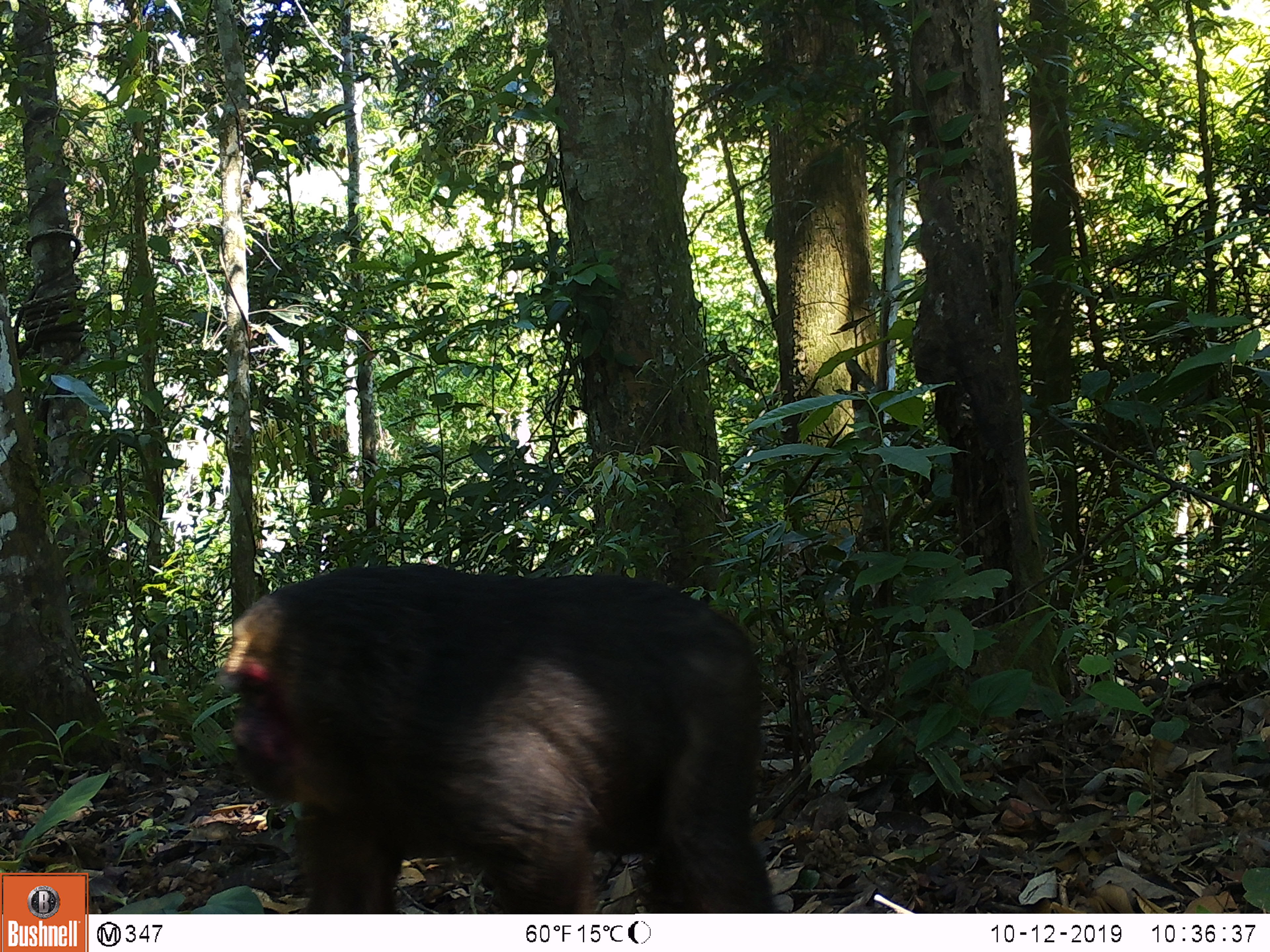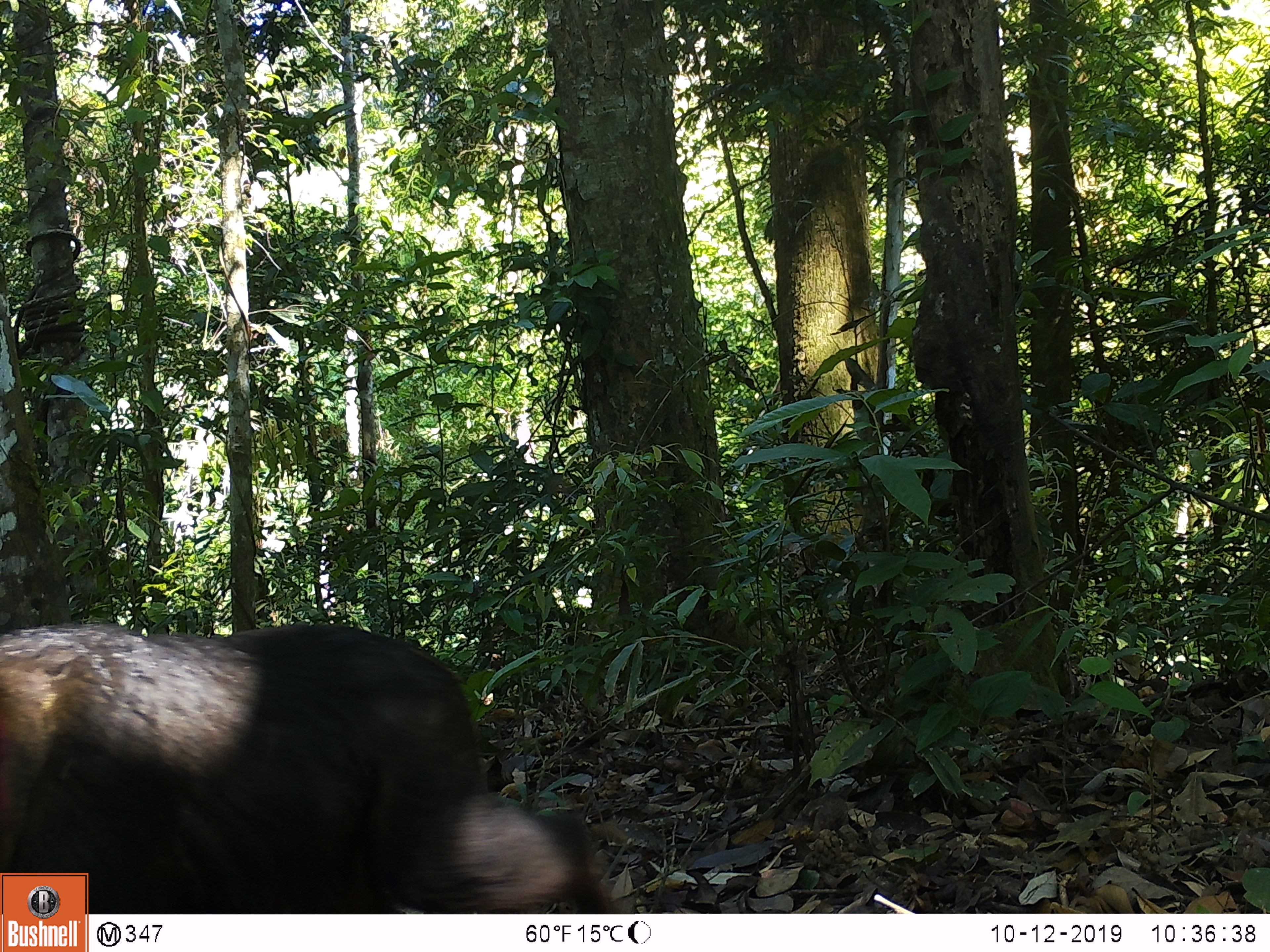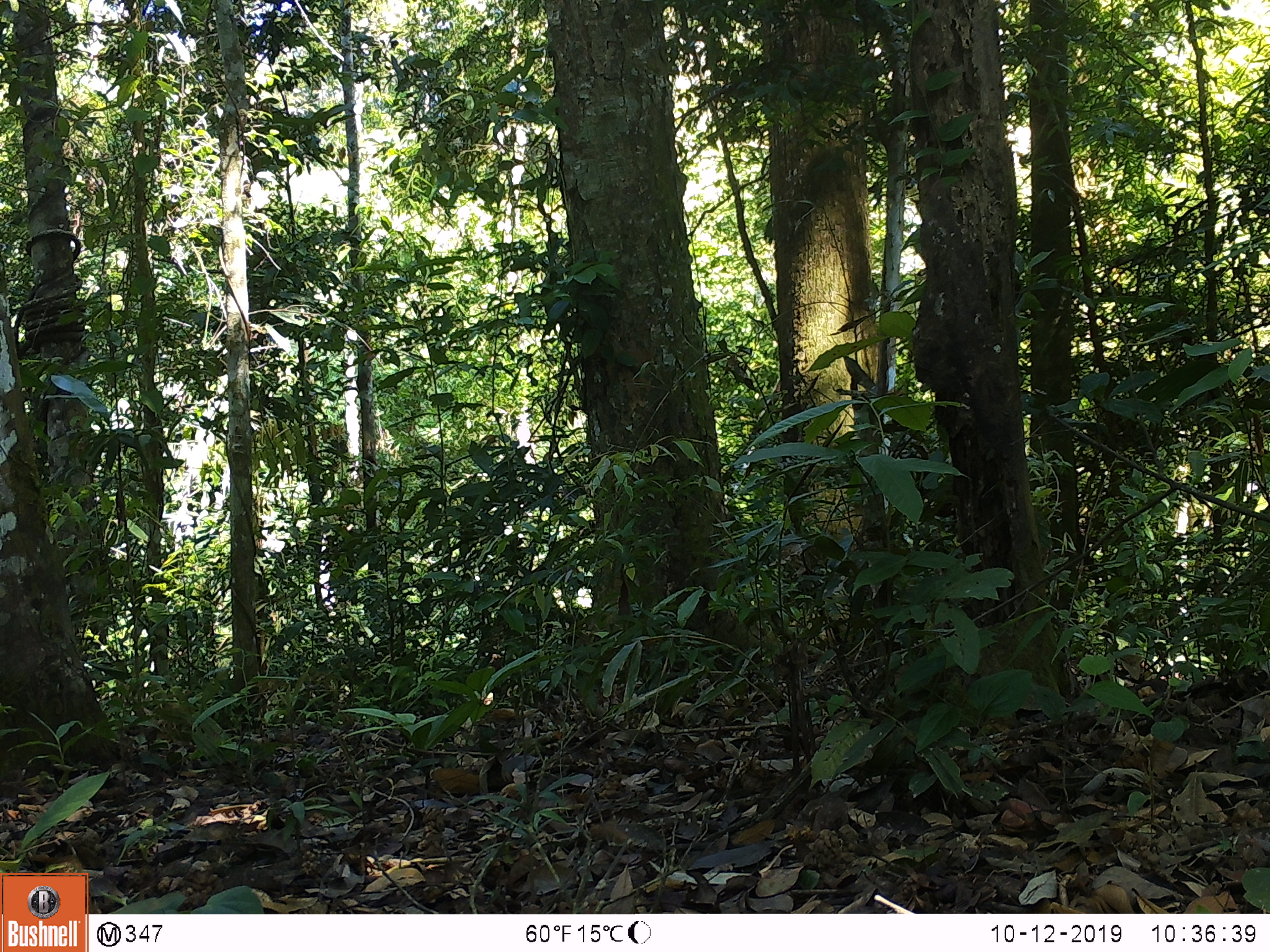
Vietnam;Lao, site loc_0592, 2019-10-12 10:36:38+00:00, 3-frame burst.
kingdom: Animalia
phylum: Chordata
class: Mammalia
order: Primates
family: Cercopithecidae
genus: Macaca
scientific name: Macaca arctoides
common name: stump-tailed macaque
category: stump tailed macaque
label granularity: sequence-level